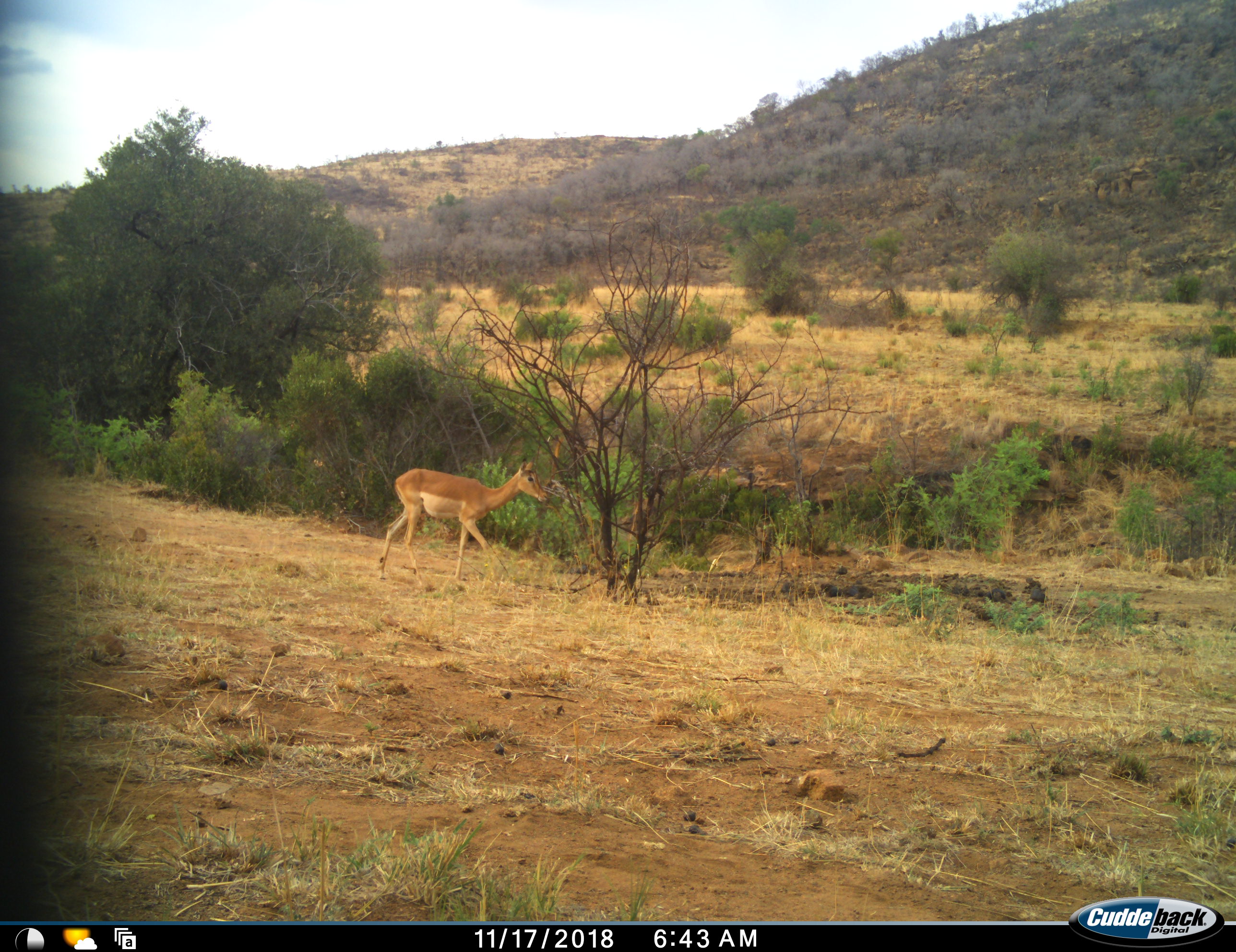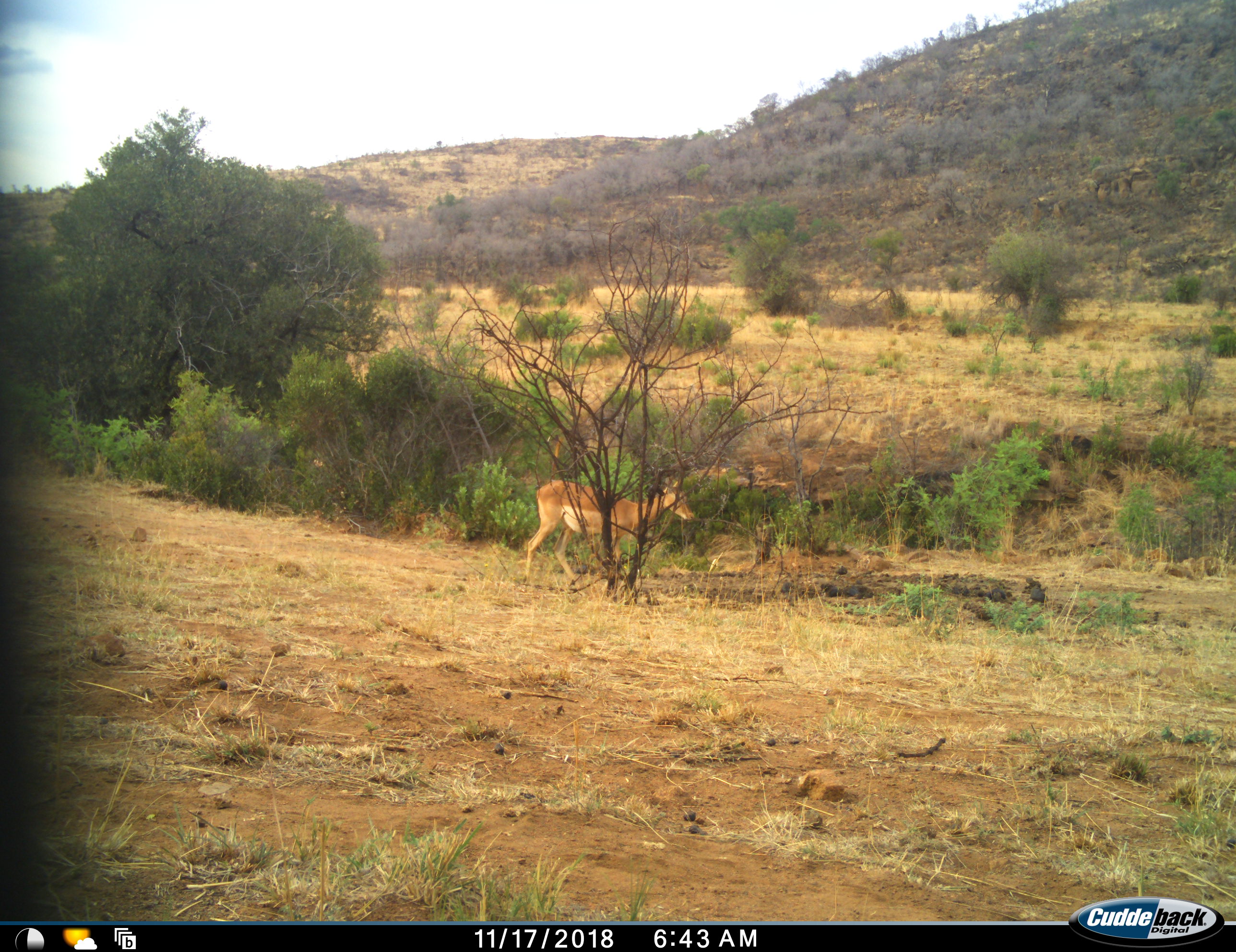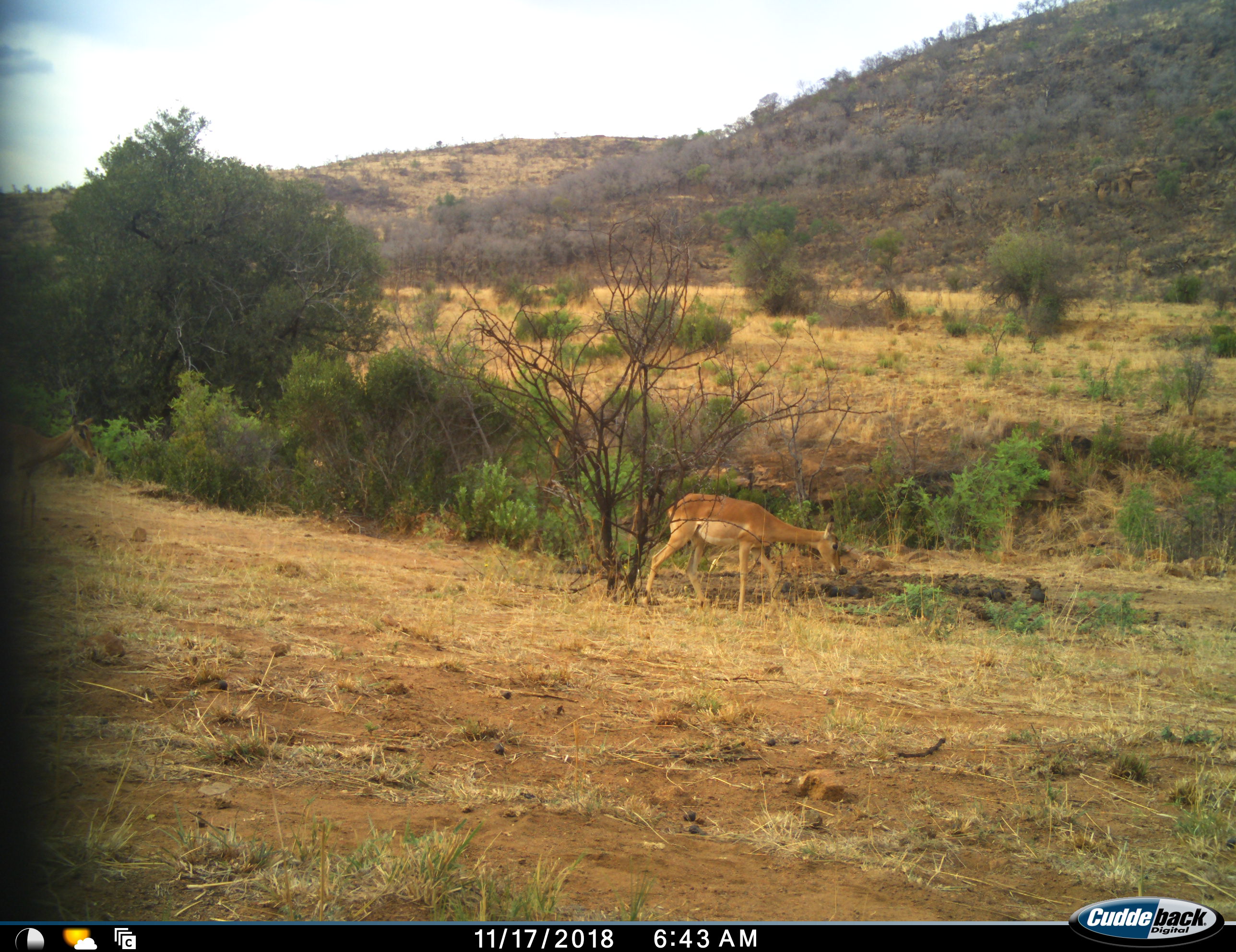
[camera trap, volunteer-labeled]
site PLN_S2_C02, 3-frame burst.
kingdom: Animalia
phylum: Chordata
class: Mammalia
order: Artiodactyla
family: Bovidae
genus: Aepyceros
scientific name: Aepyceros melampus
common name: impala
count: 1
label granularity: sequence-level